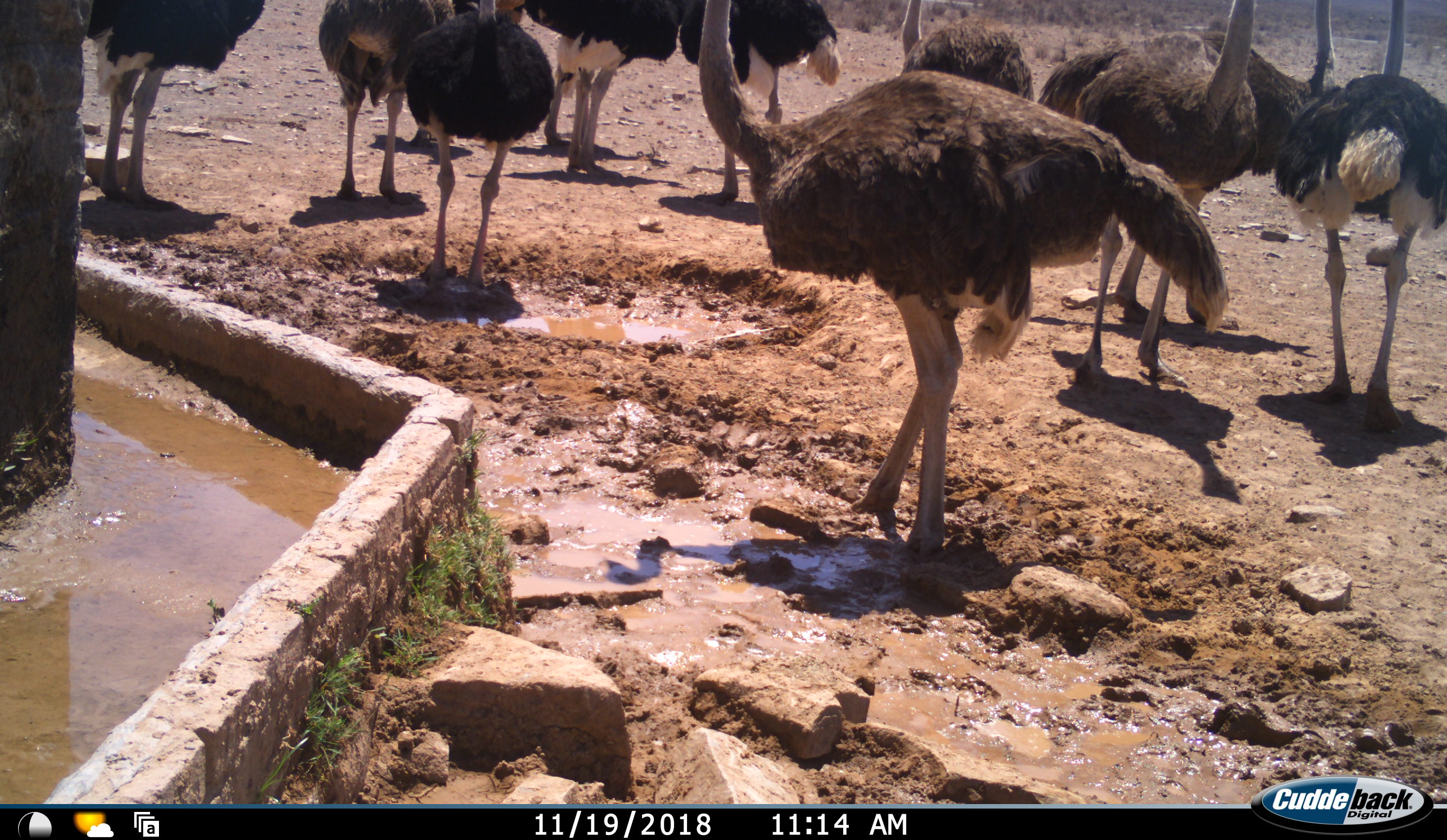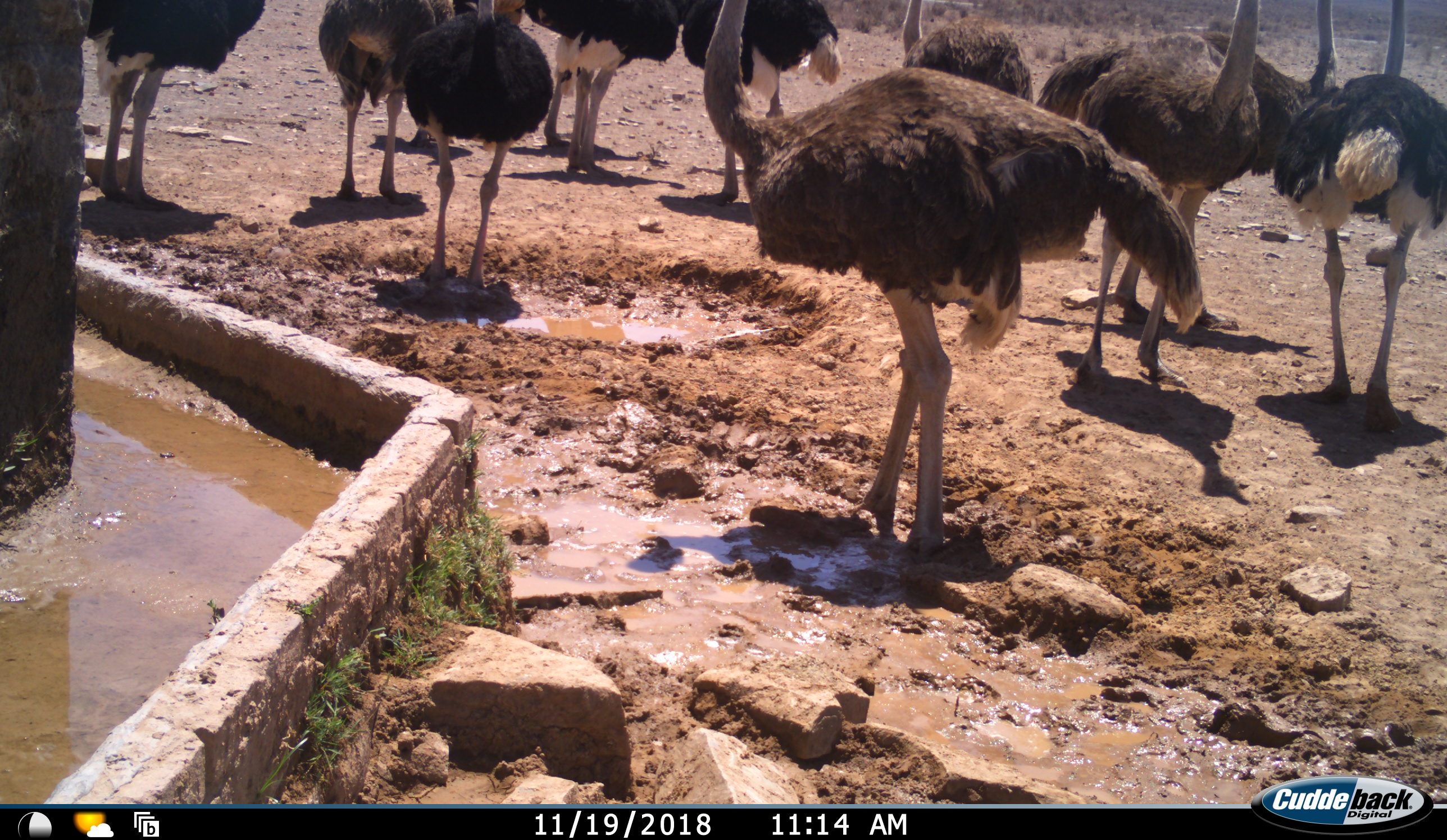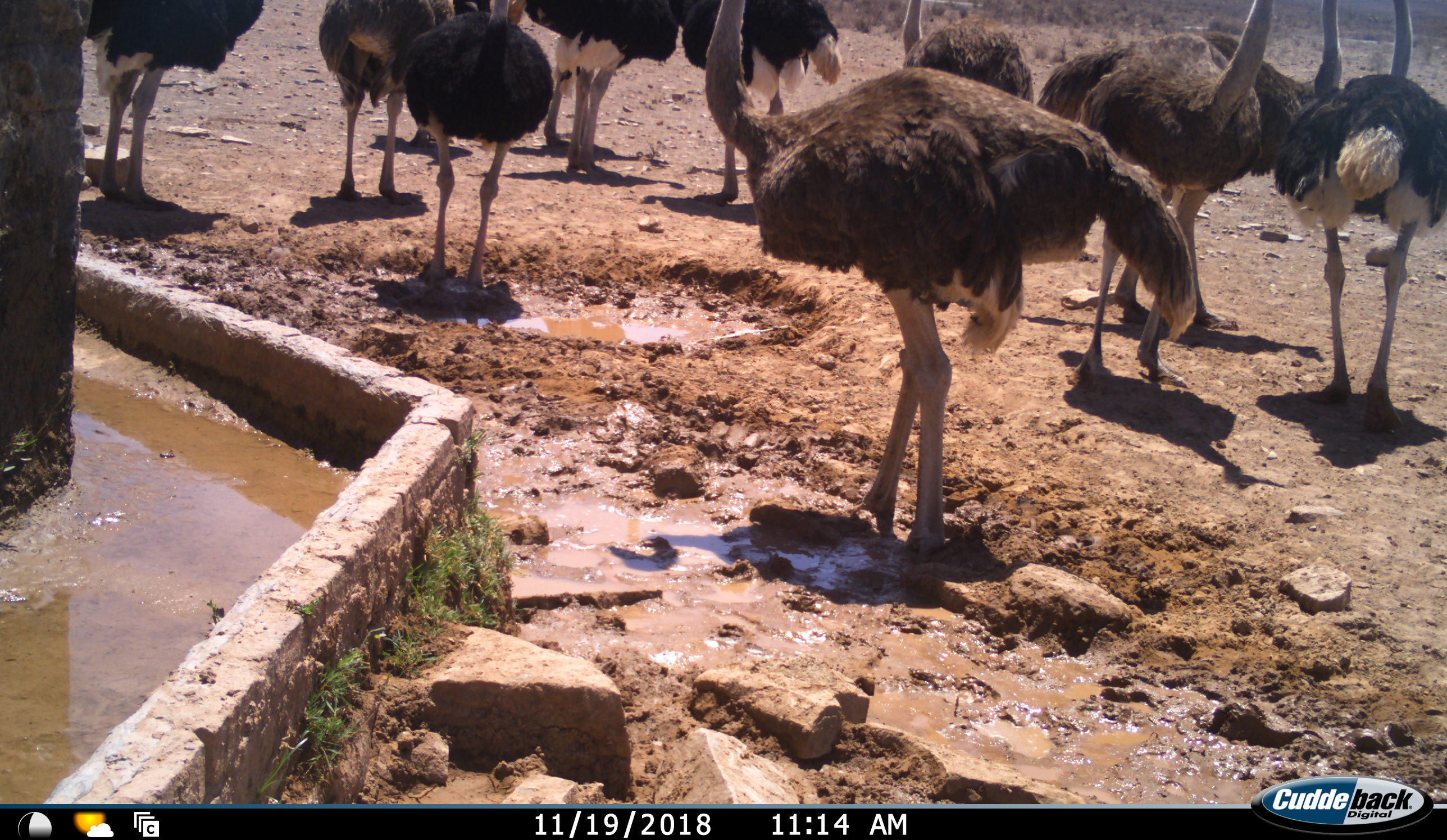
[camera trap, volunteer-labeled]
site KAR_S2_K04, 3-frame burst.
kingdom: Animalia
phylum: Chordata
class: Aves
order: Struthioniformes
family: Struthionidae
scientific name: Struthionidae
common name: ostrich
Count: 11-50.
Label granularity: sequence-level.